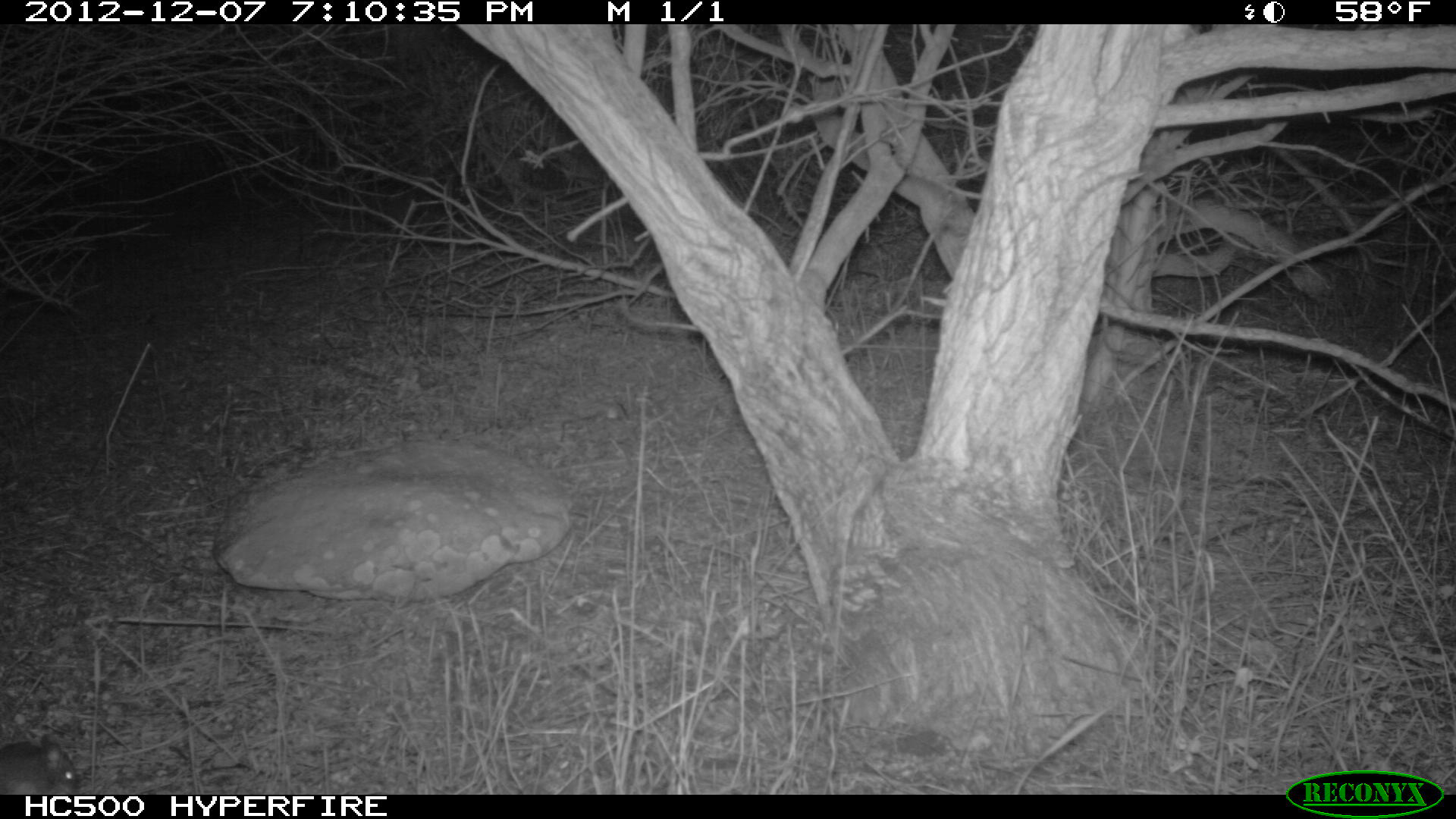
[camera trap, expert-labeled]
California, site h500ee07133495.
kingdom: Animalia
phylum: Chordata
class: Mammalia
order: Rodentia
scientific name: Rodentia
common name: rodent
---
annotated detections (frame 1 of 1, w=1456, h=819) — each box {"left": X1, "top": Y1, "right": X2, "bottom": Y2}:
rodent: {"left": 0, "top": 735, "right": 80, "bottom": 794}